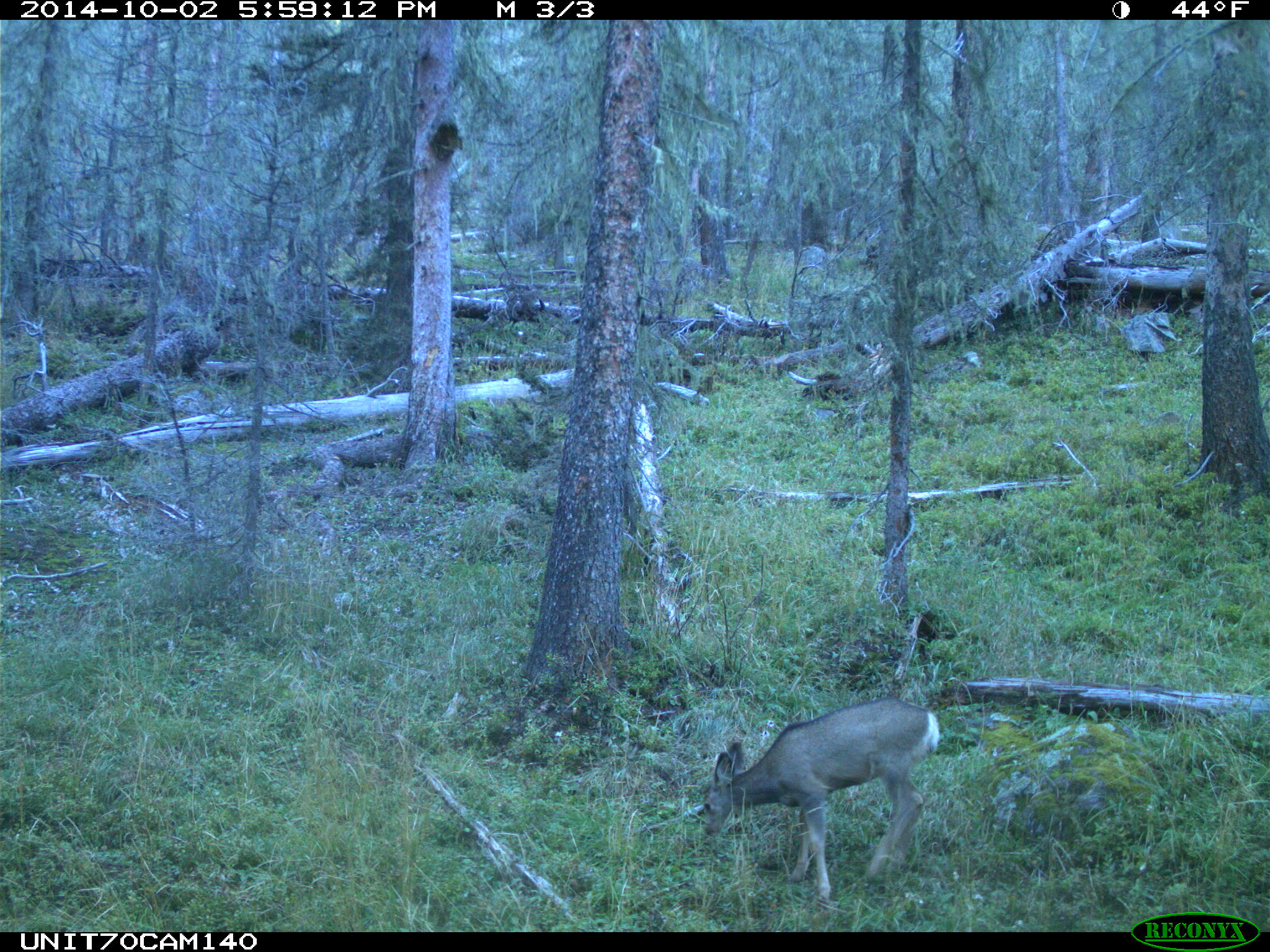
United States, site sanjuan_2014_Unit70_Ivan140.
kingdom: Animalia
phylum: Chordata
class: Mammalia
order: Artiodactyla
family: Cervidae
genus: Odocoileus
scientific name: Odocoileus hemionus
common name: mule deer